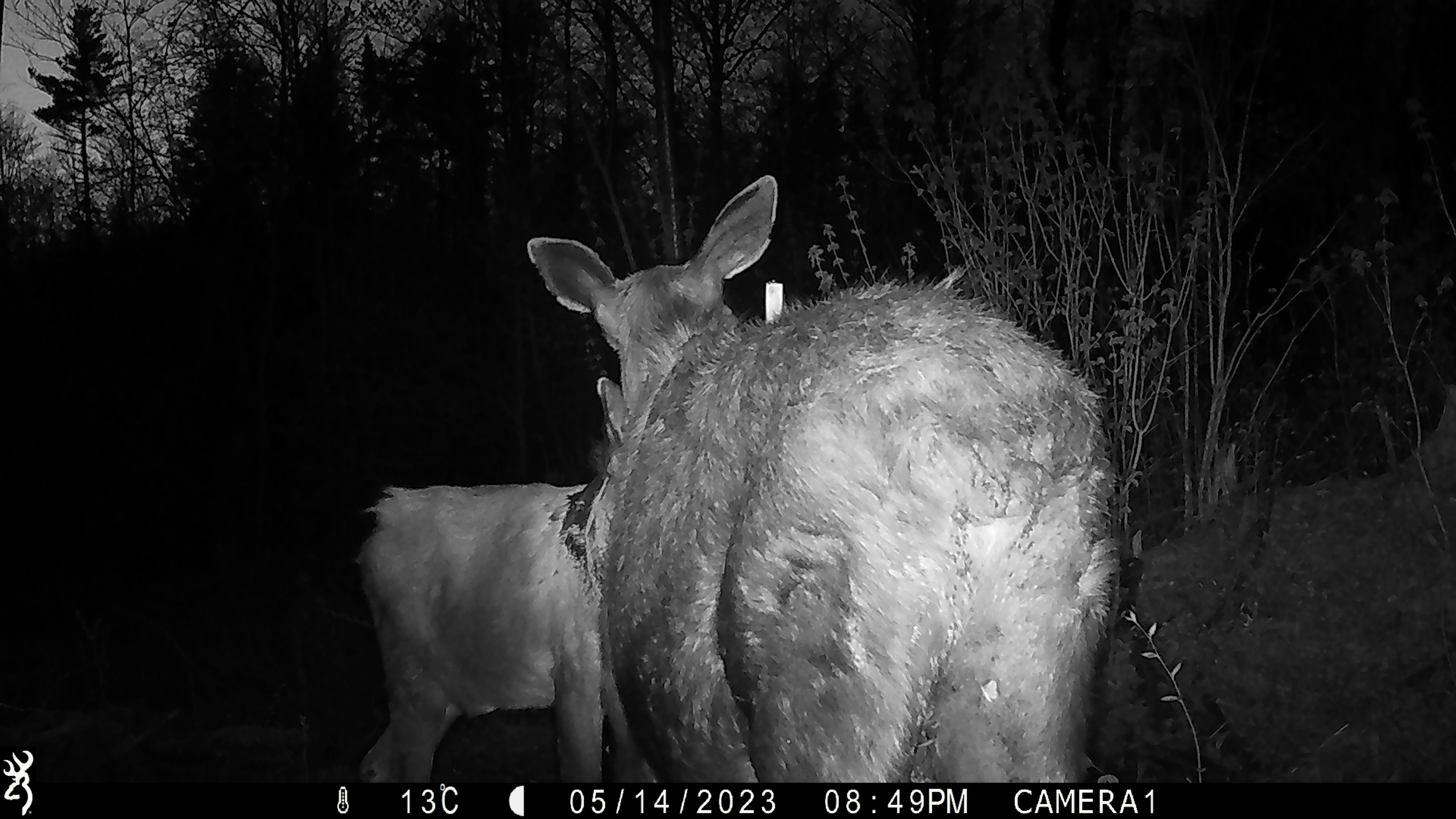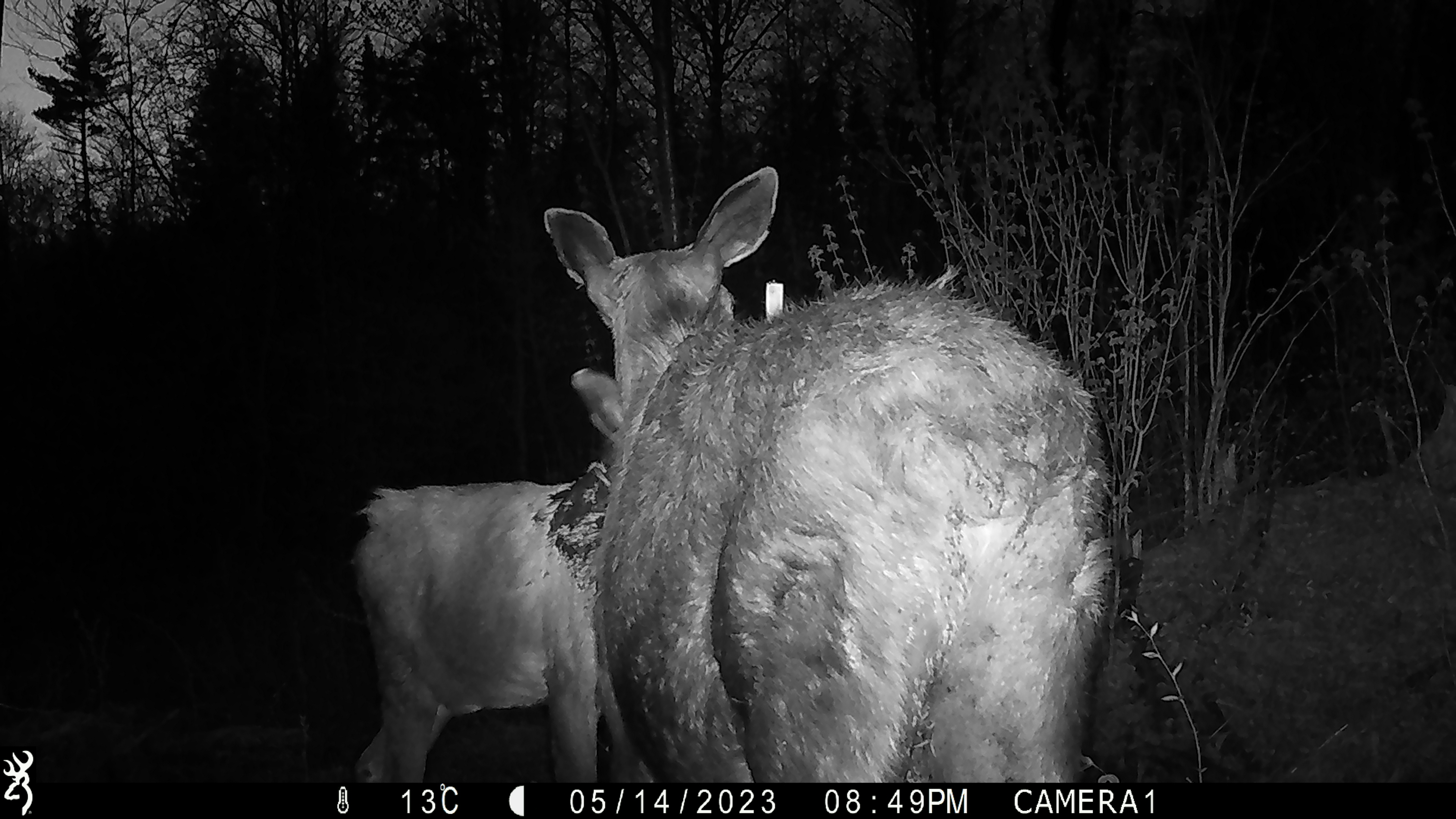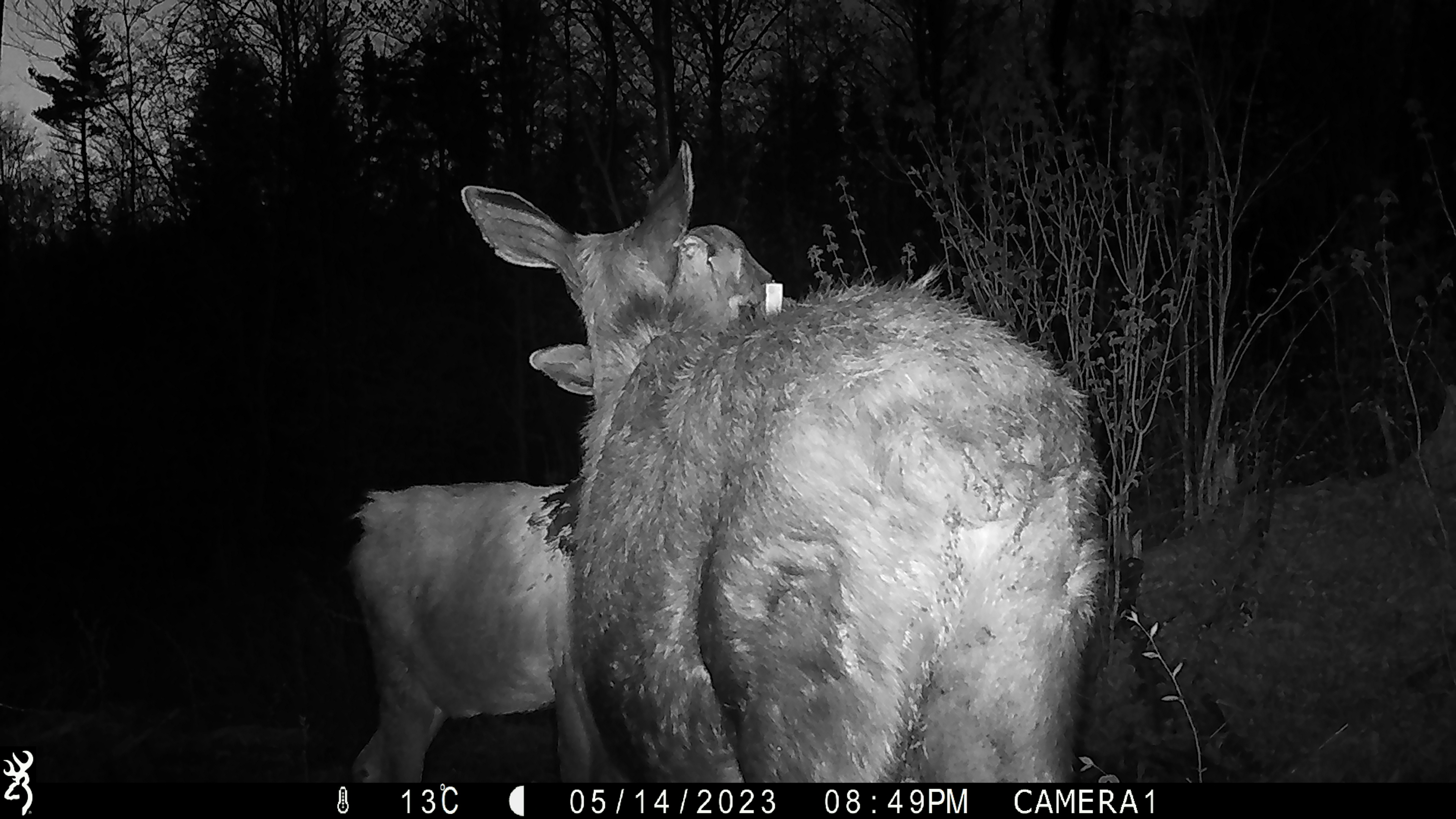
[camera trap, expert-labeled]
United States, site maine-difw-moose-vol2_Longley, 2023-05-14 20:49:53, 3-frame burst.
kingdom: Animalia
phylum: Chordata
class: Mammalia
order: Artiodactyla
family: Cervidae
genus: Alces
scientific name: Alces alces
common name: moose